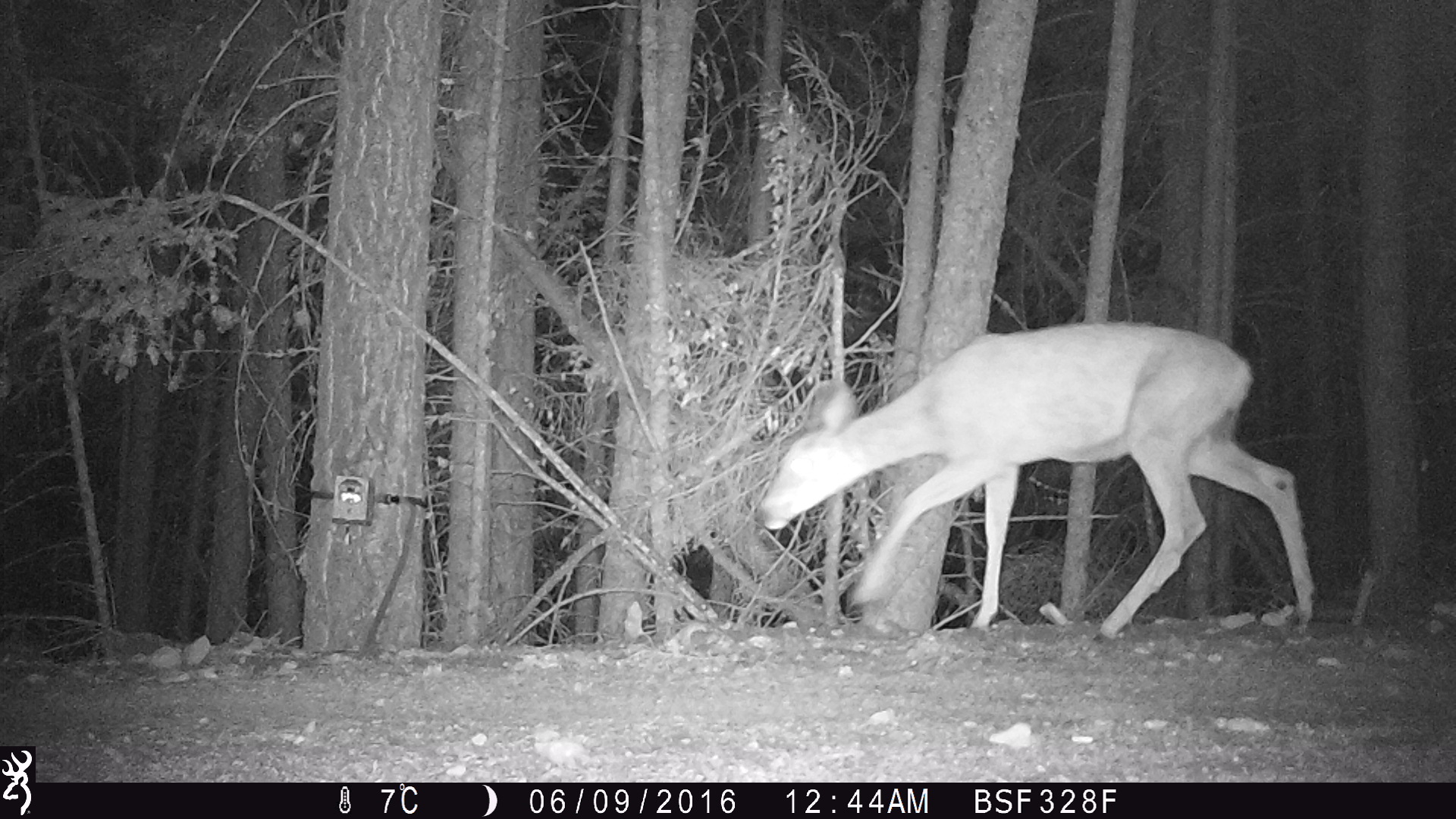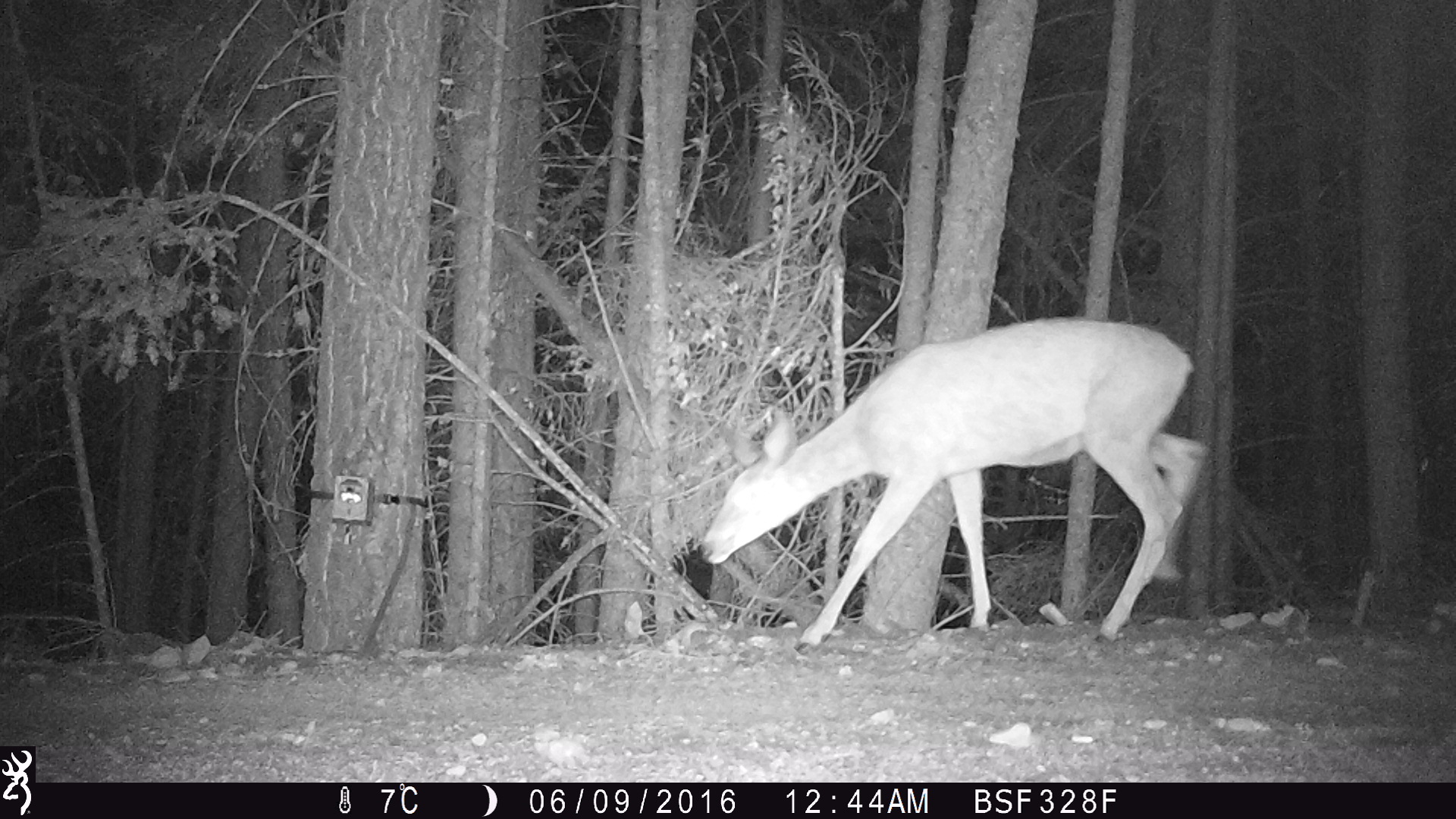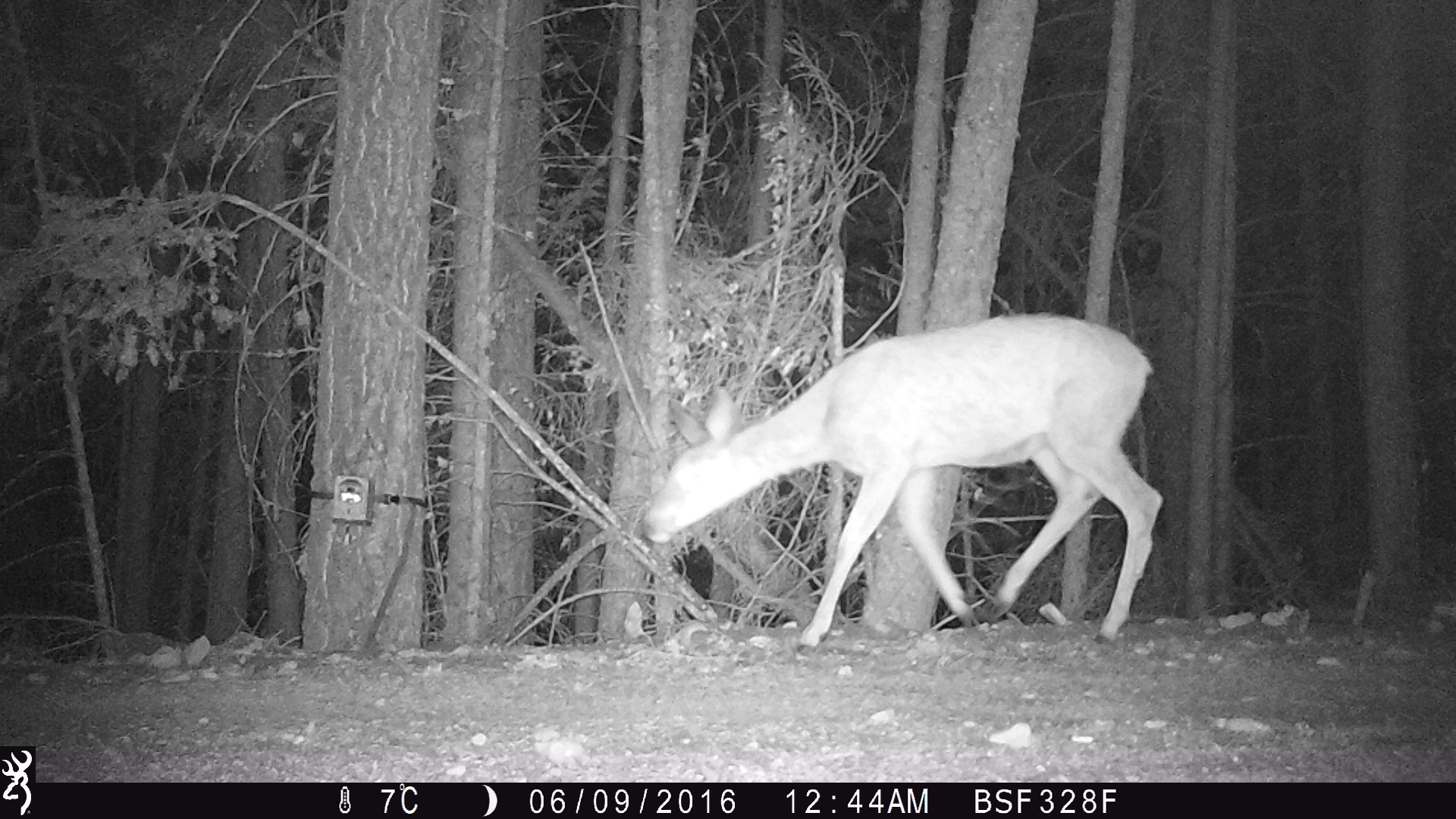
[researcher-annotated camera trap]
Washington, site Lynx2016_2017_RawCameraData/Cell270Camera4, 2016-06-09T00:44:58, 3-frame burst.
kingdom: Animalia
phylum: Chordata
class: Mammalia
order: Artiodactyla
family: Cervidae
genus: Odocoileus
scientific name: Odocoileus hemionus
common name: mule deer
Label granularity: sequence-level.